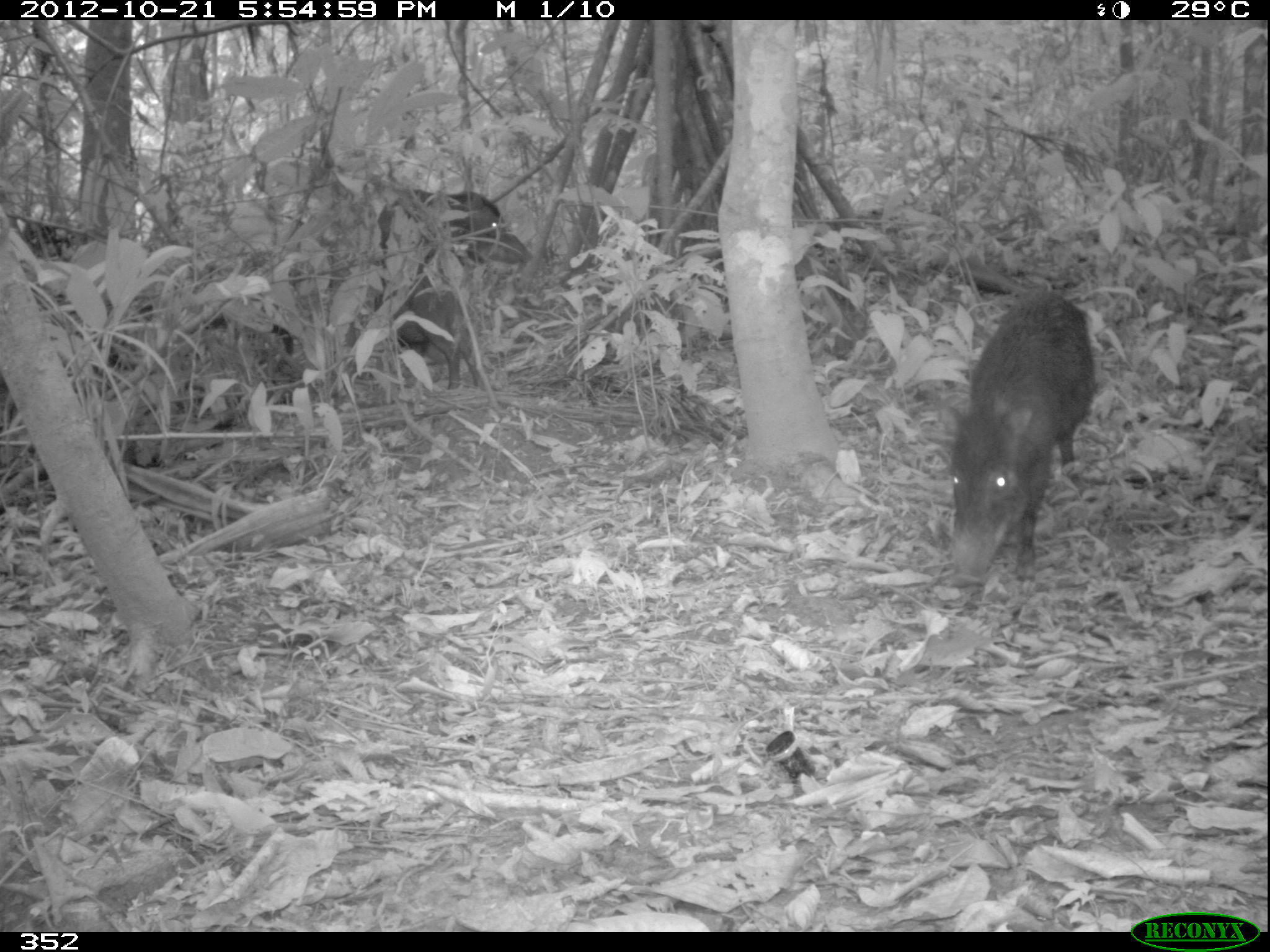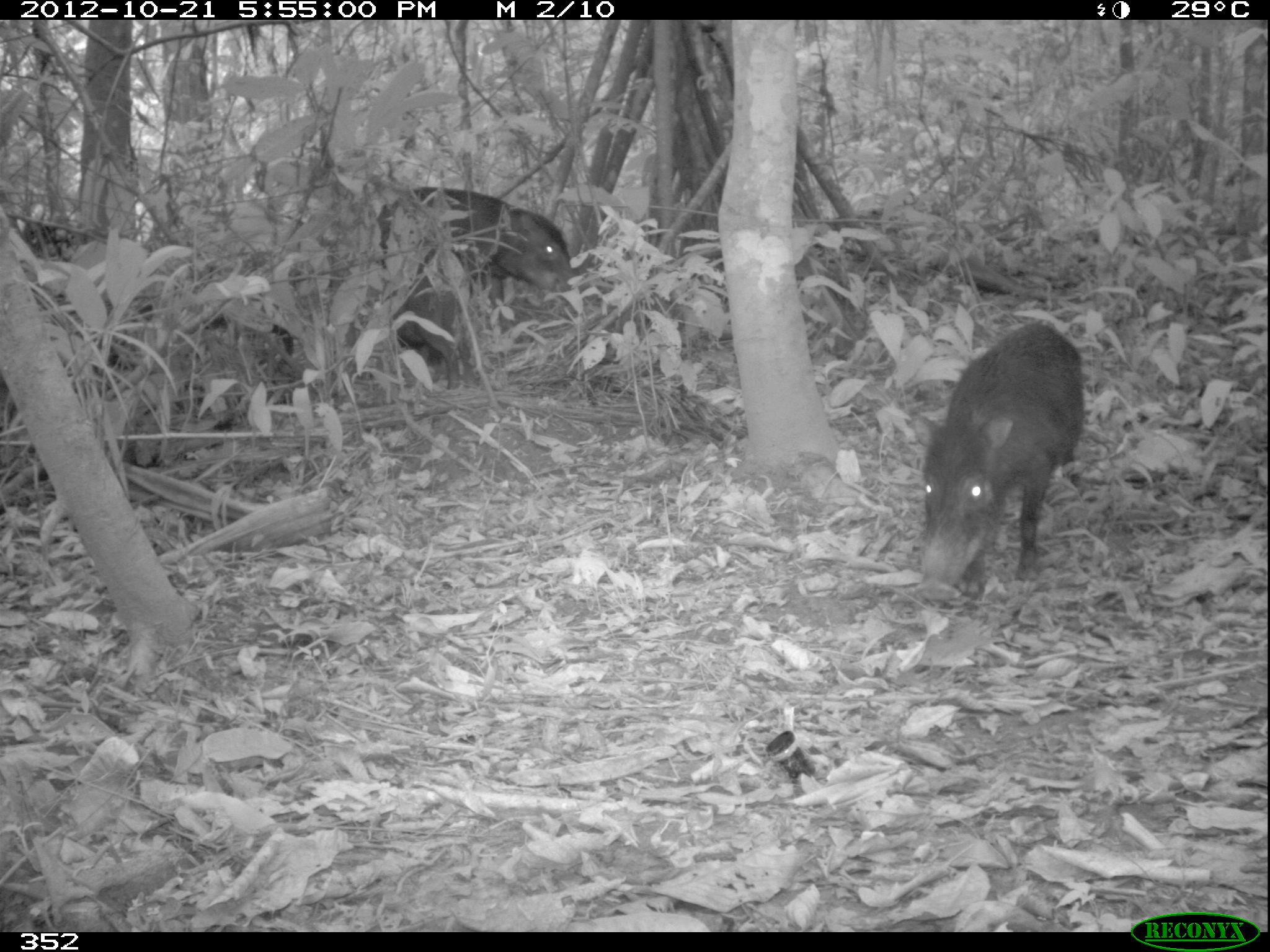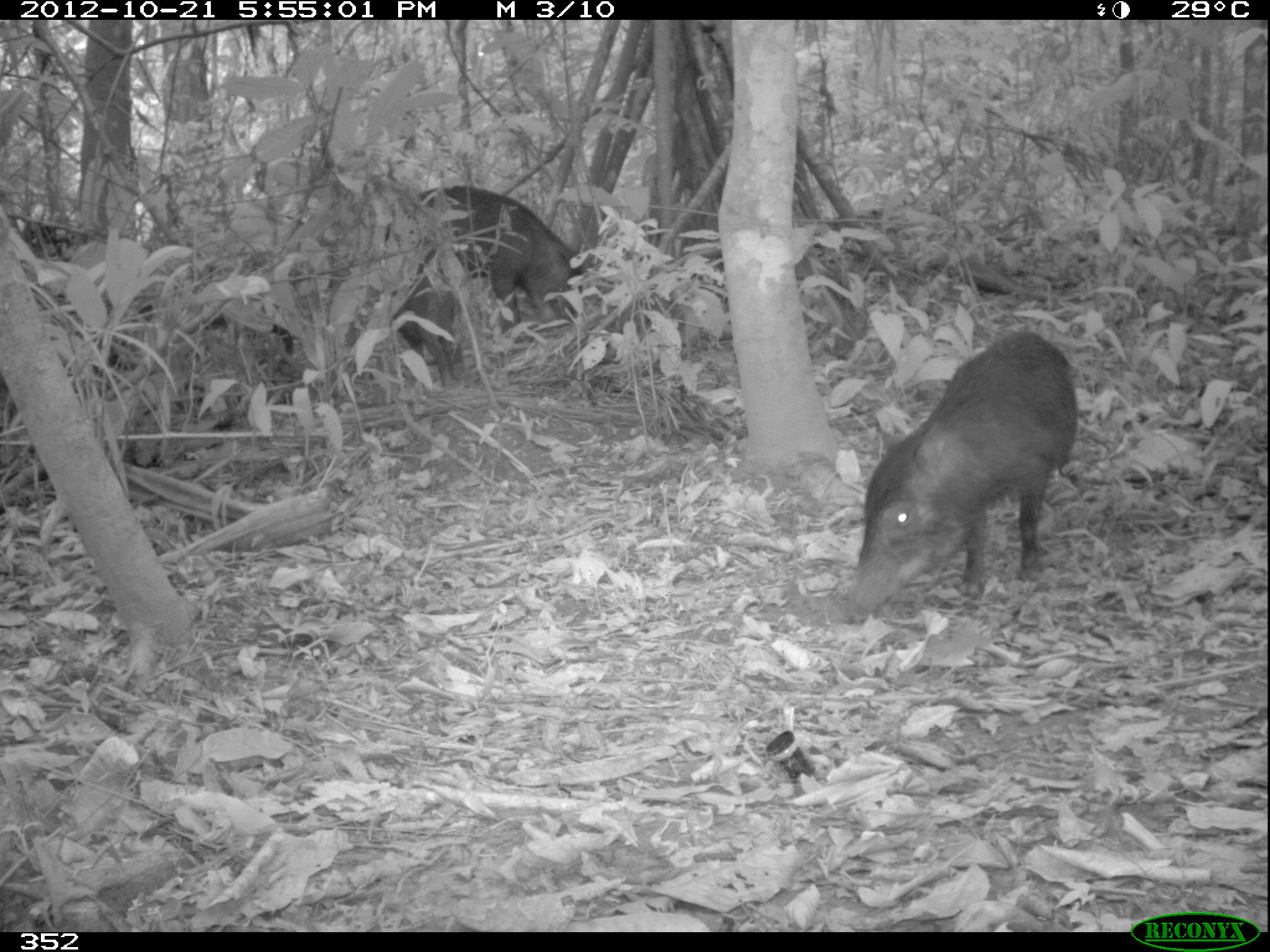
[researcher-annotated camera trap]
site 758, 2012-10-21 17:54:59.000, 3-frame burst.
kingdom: Animalia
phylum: Chordata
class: Mammalia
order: Artiodactyla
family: Tayassuidae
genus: Tayassu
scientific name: Tayassu pecari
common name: white-lipped peccary